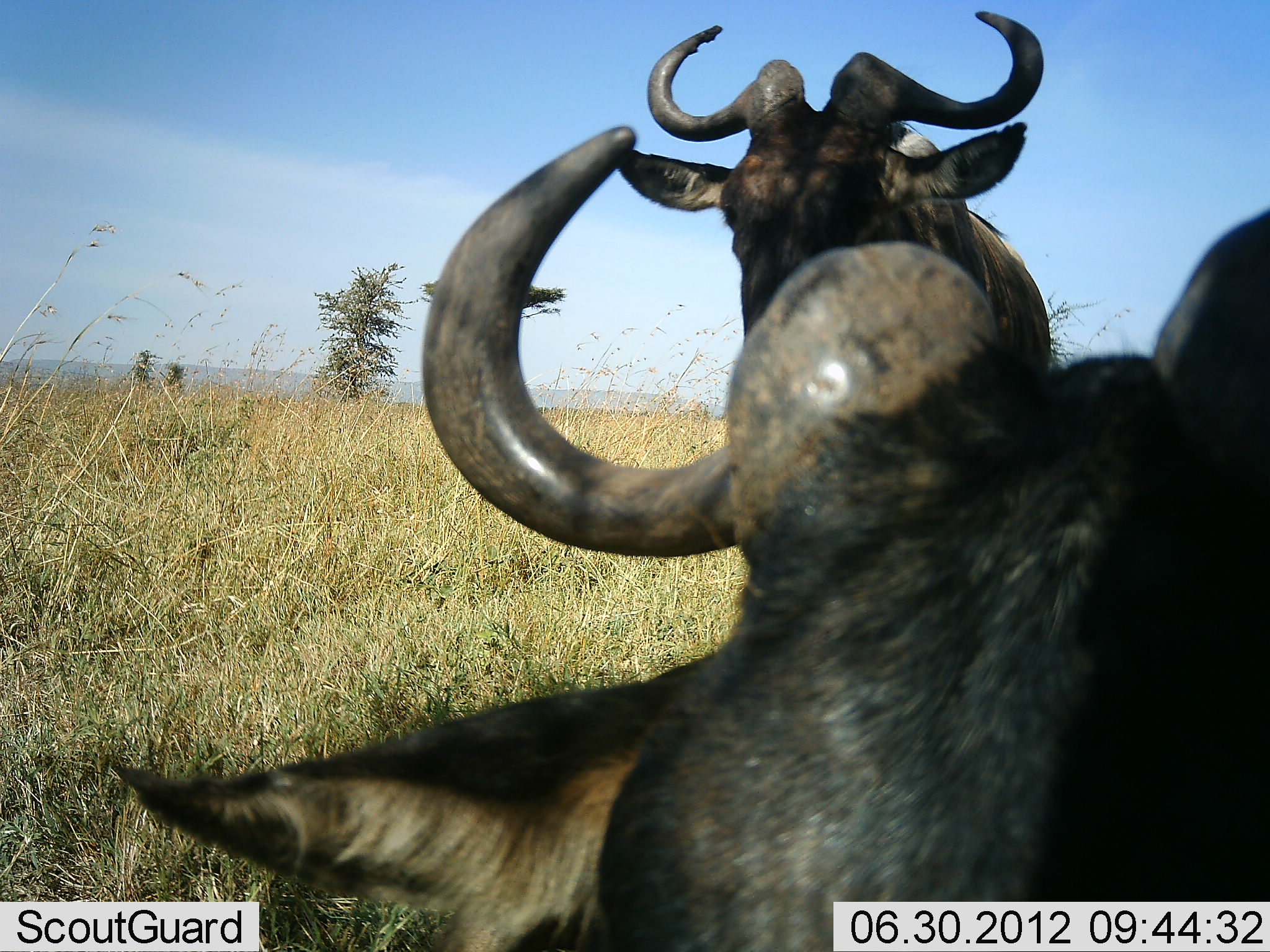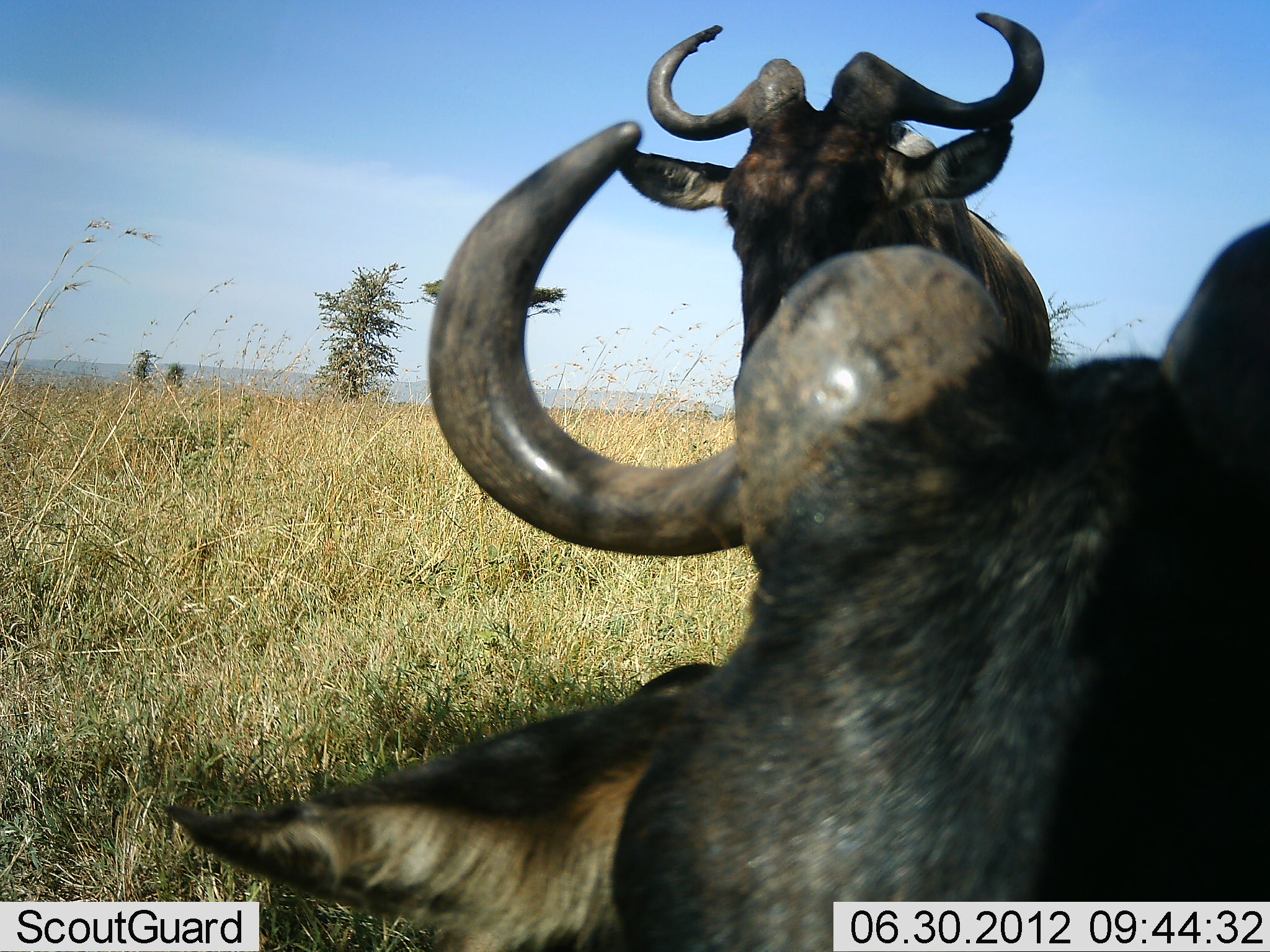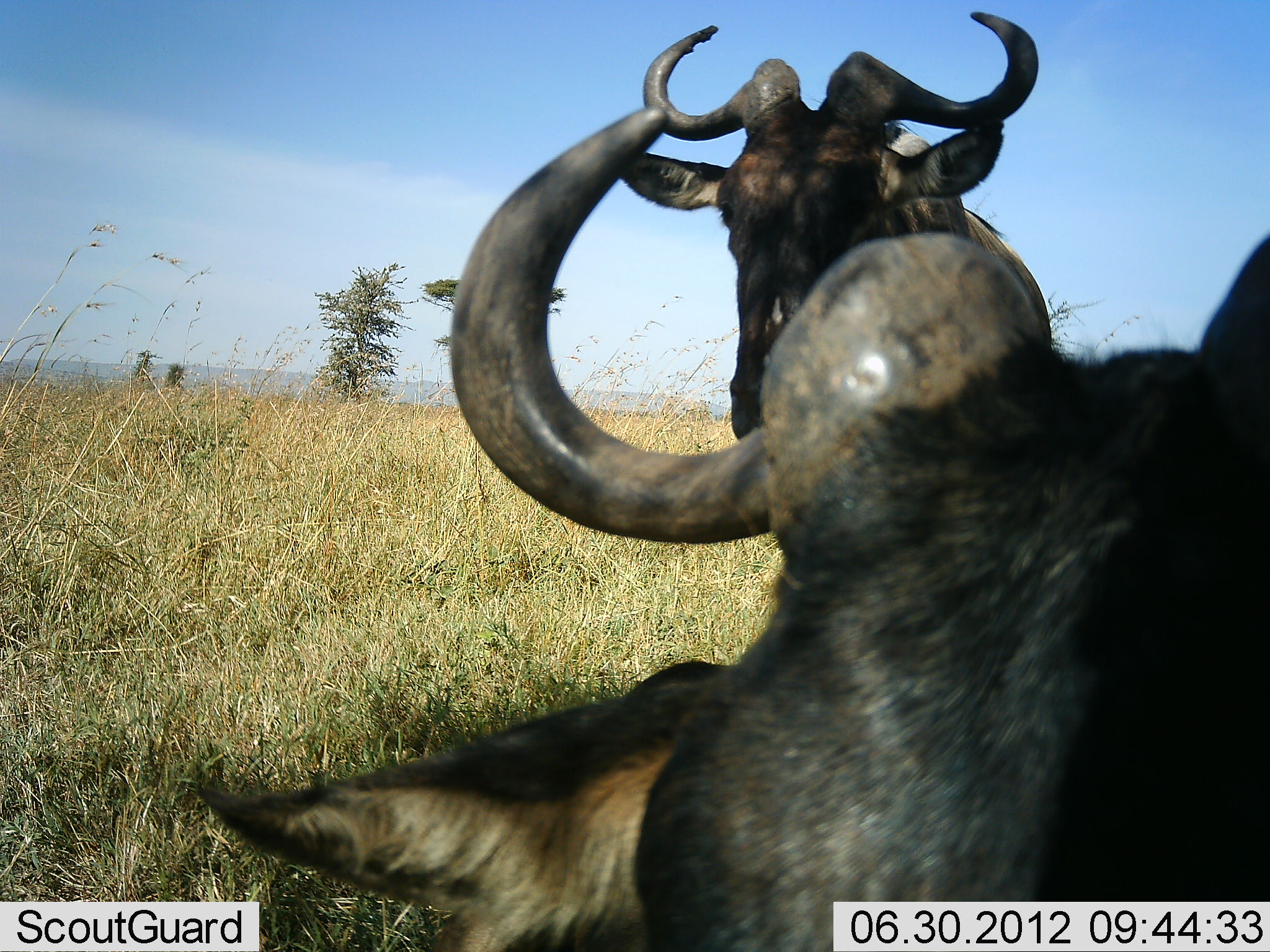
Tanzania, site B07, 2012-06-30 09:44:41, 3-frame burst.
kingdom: Animalia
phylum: Chordata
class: Mammalia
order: Artiodactyla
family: Bovidae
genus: Connochaetes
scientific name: Connochaetes taurinus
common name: blue wildebeest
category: wildebeest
Wildebeest (blue wildebeest) (Connochaetes taurinus), count 2. Behavior (volunteer vote fractions): standing 80%, resting 50%, moving 0%, interacting 10%. Young present (vote fraction): 0%. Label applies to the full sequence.